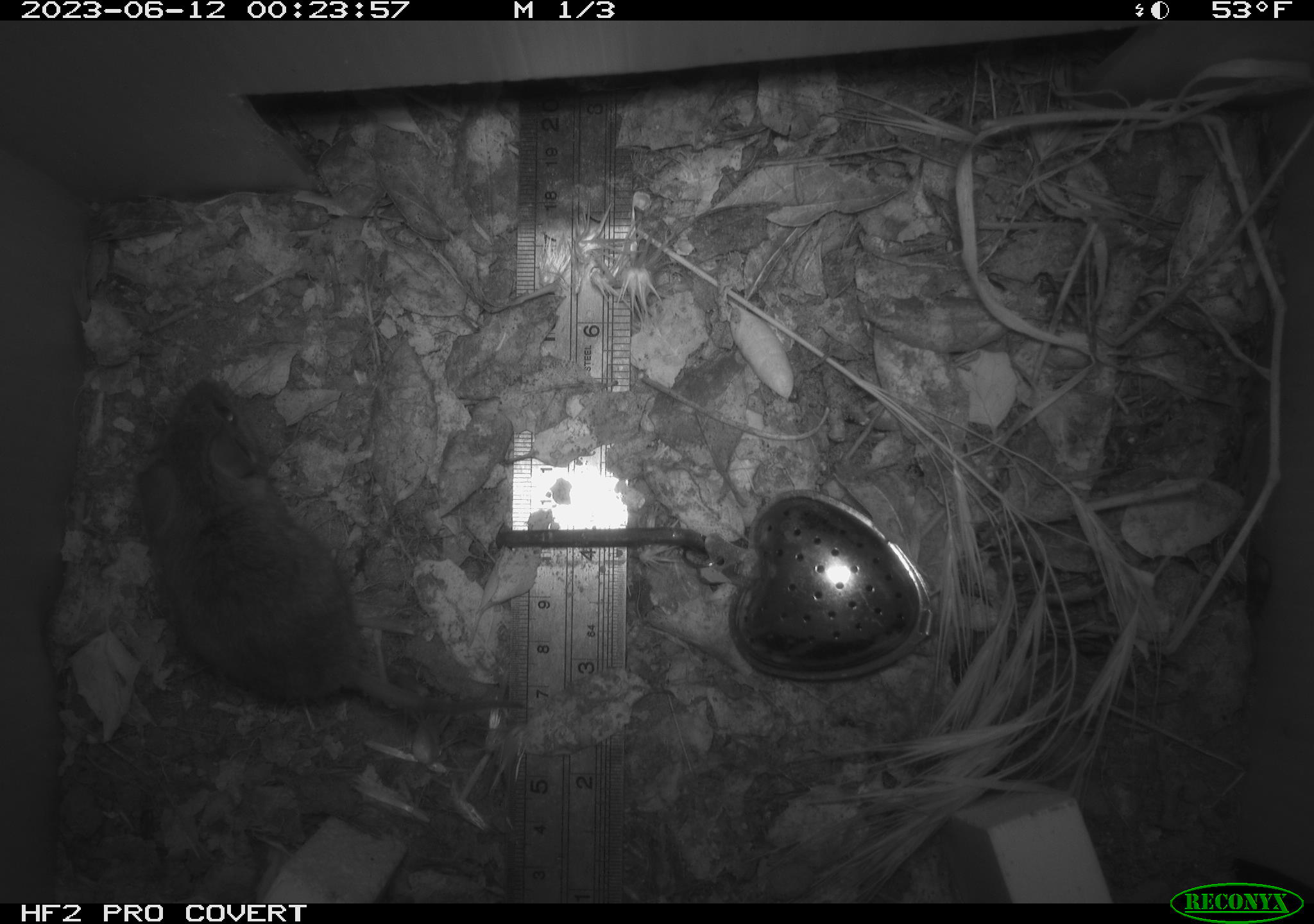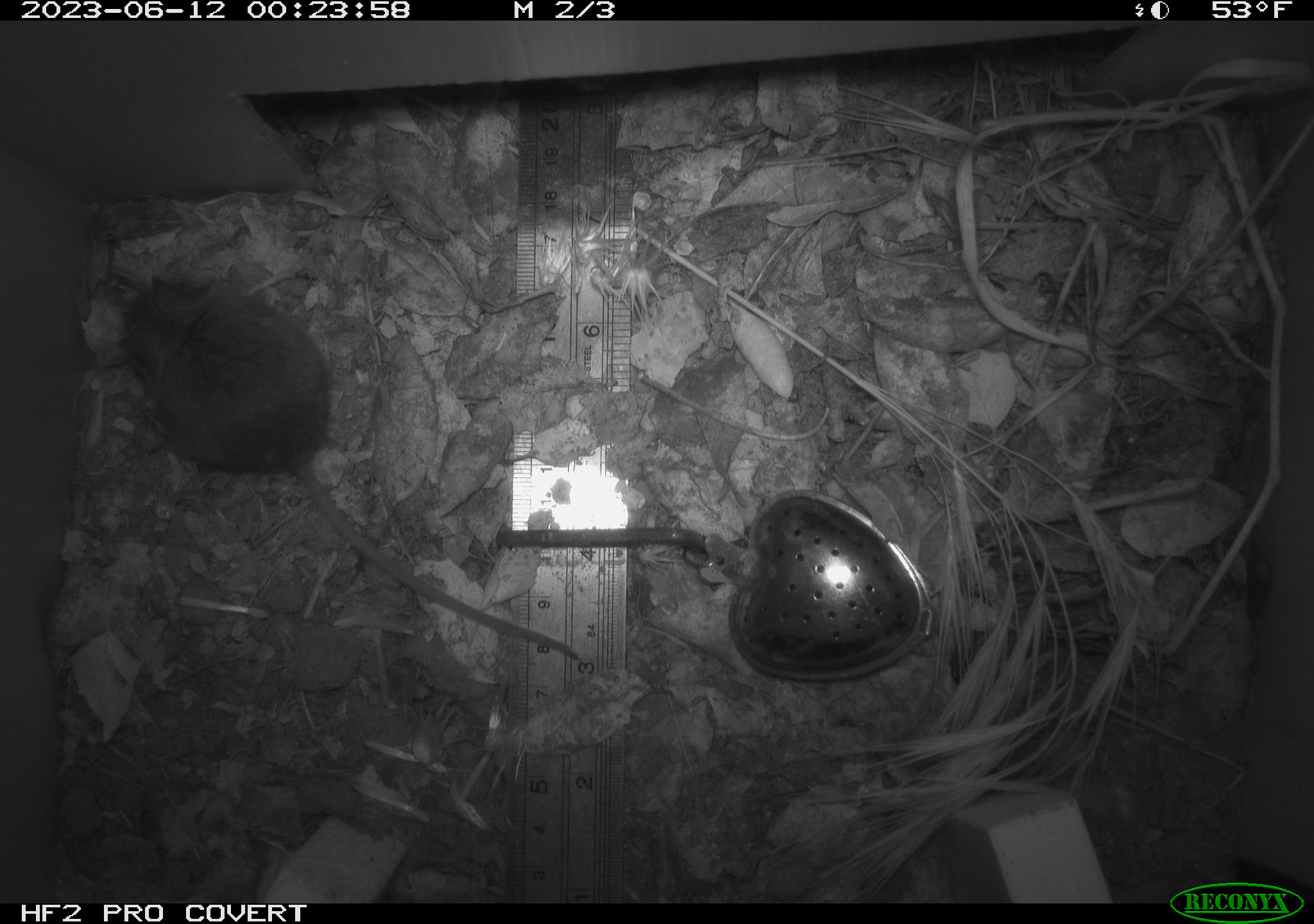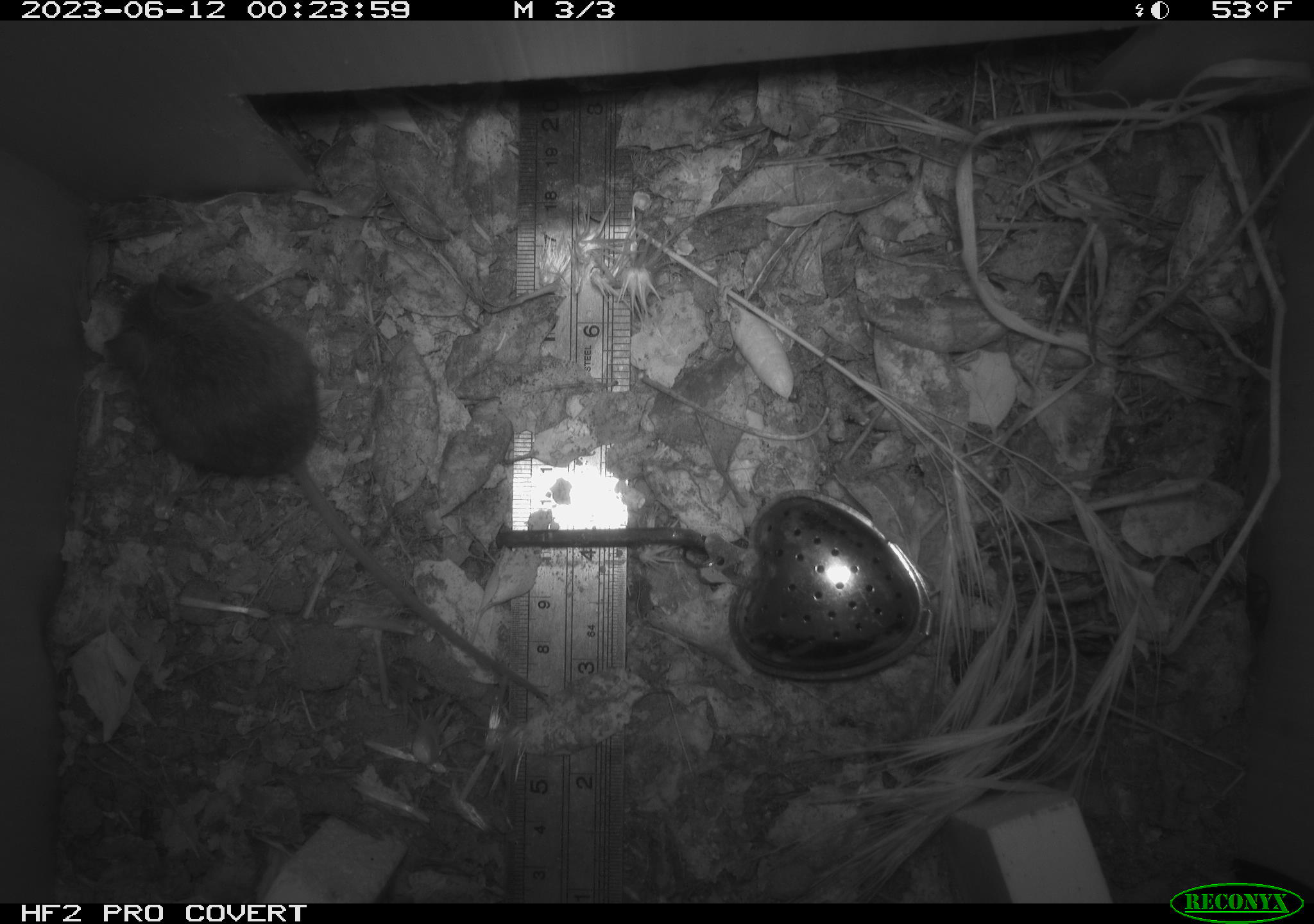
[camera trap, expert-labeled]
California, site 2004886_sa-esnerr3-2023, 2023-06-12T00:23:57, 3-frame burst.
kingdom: Animalia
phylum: Chordata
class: Mammalia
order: Rodentia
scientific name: Rodentia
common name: mouse species